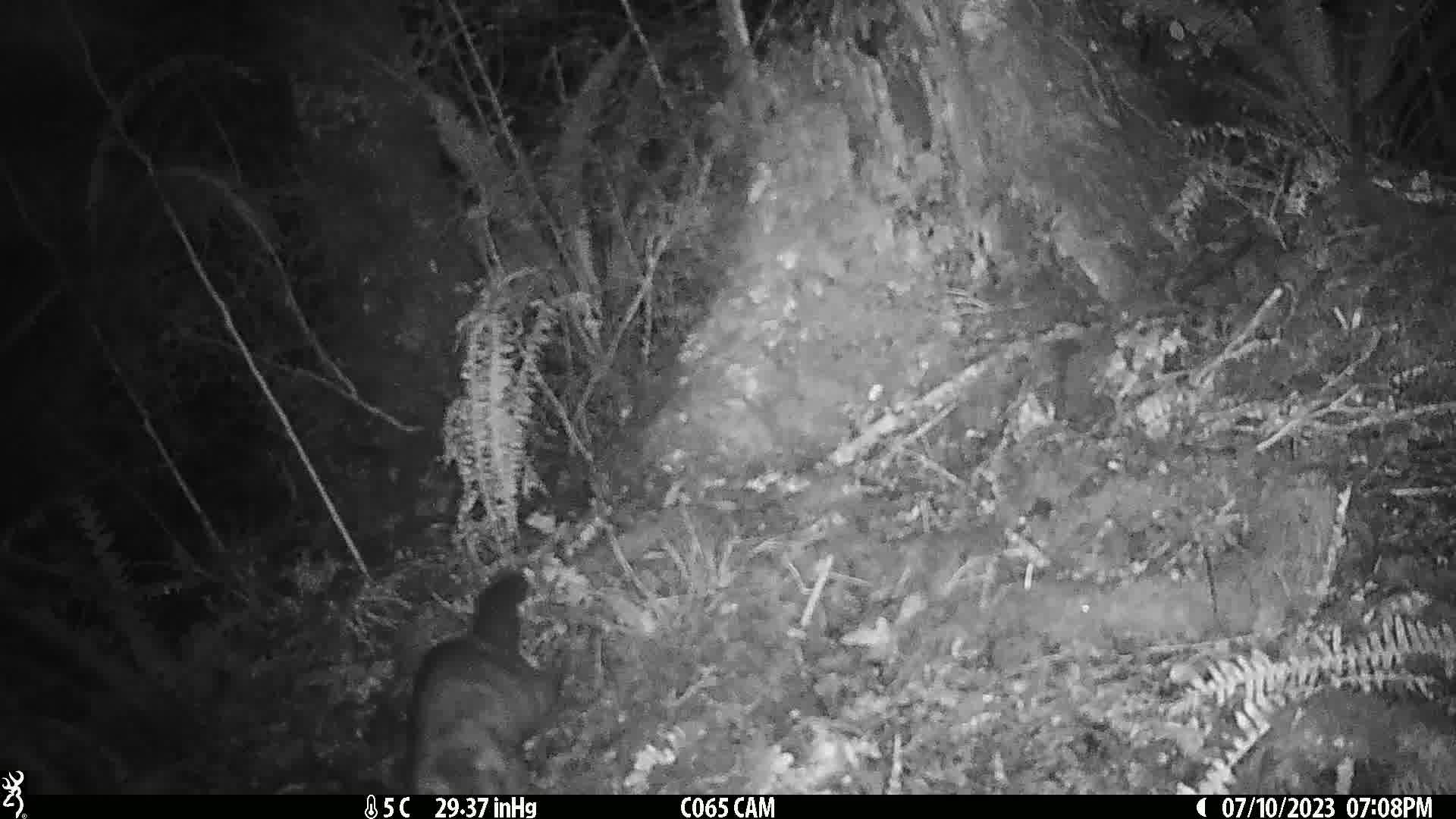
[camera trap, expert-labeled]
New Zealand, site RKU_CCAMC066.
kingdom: Animalia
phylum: Chordata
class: Mammalia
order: Diprotodontia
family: Phalangeridae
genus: Trichosurus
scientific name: Trichosurus vulpecula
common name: common brushtail possum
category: possum